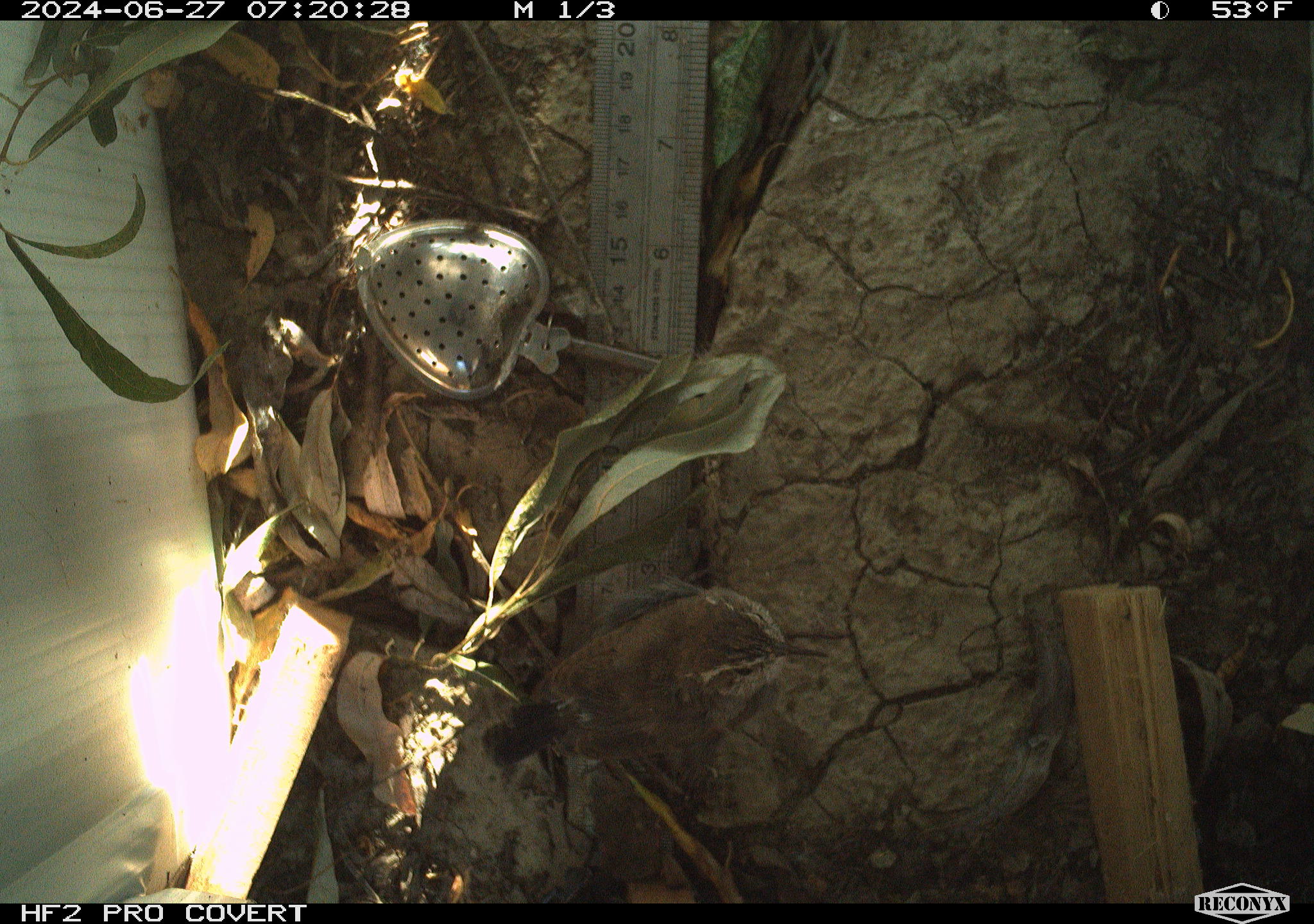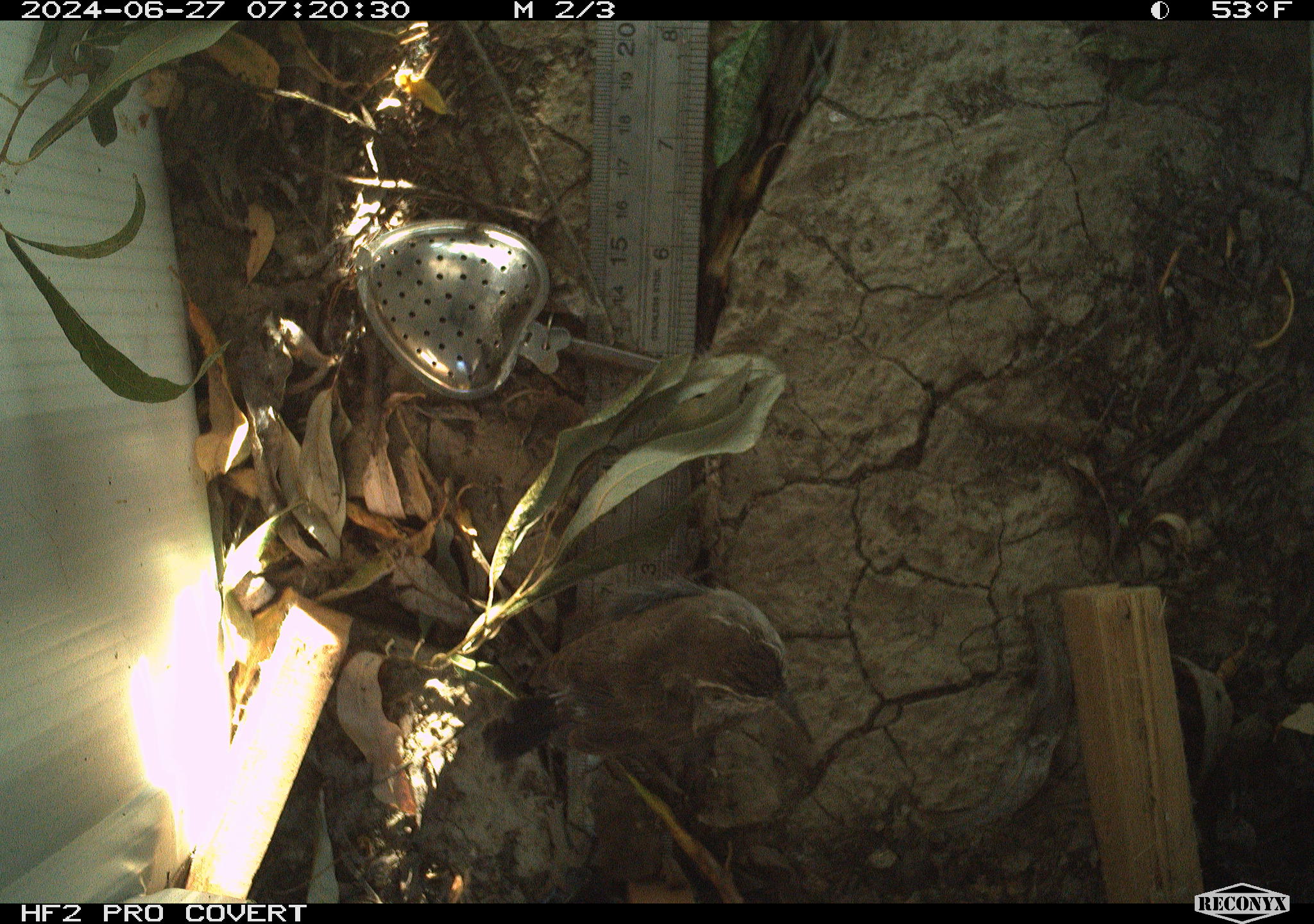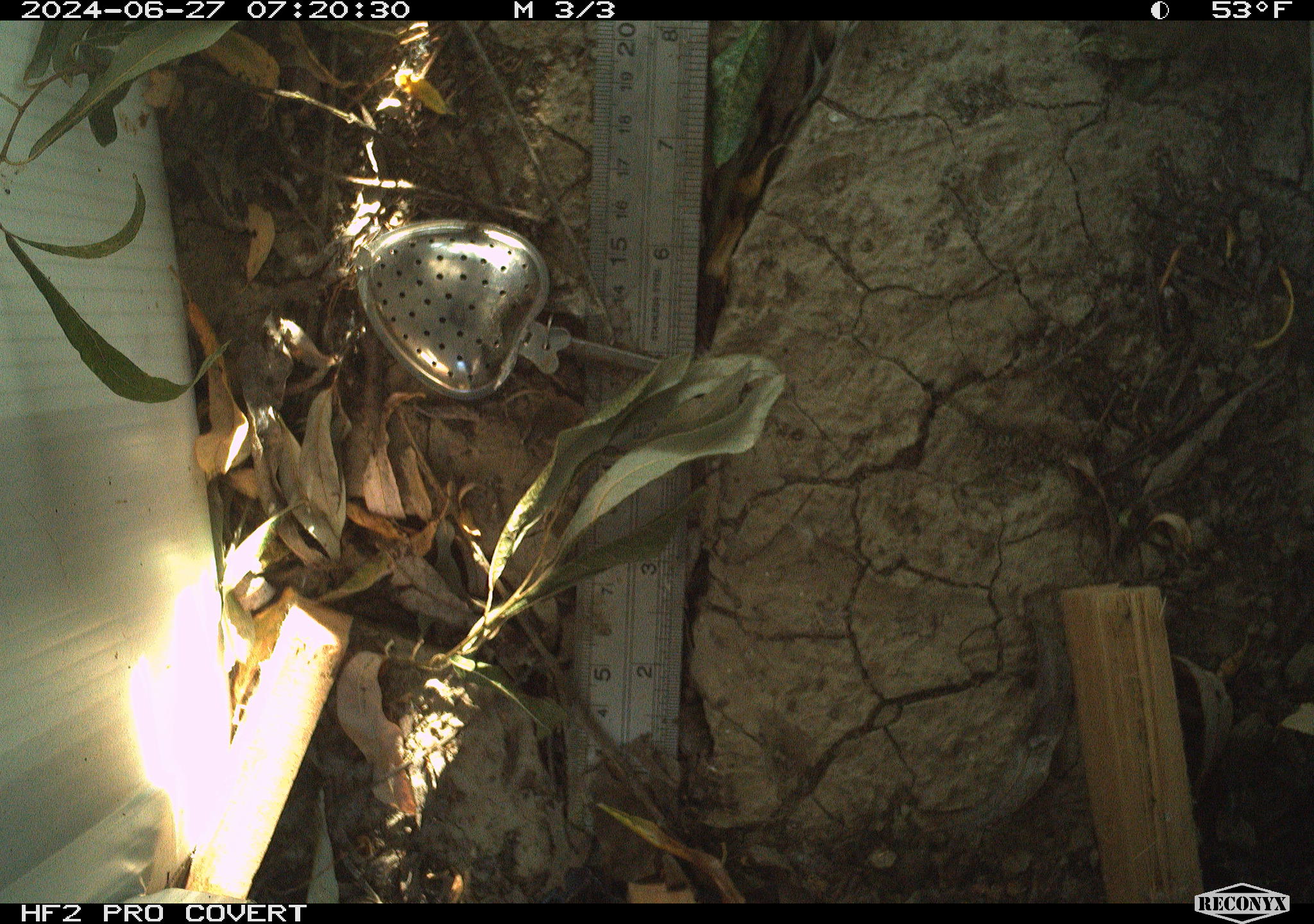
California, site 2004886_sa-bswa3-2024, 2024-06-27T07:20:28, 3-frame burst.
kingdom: Animalia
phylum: Chordata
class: Aves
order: Passeriformes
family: Troglodytidae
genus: Thryomanes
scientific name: Thryomanes bewickii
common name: bewick's wren